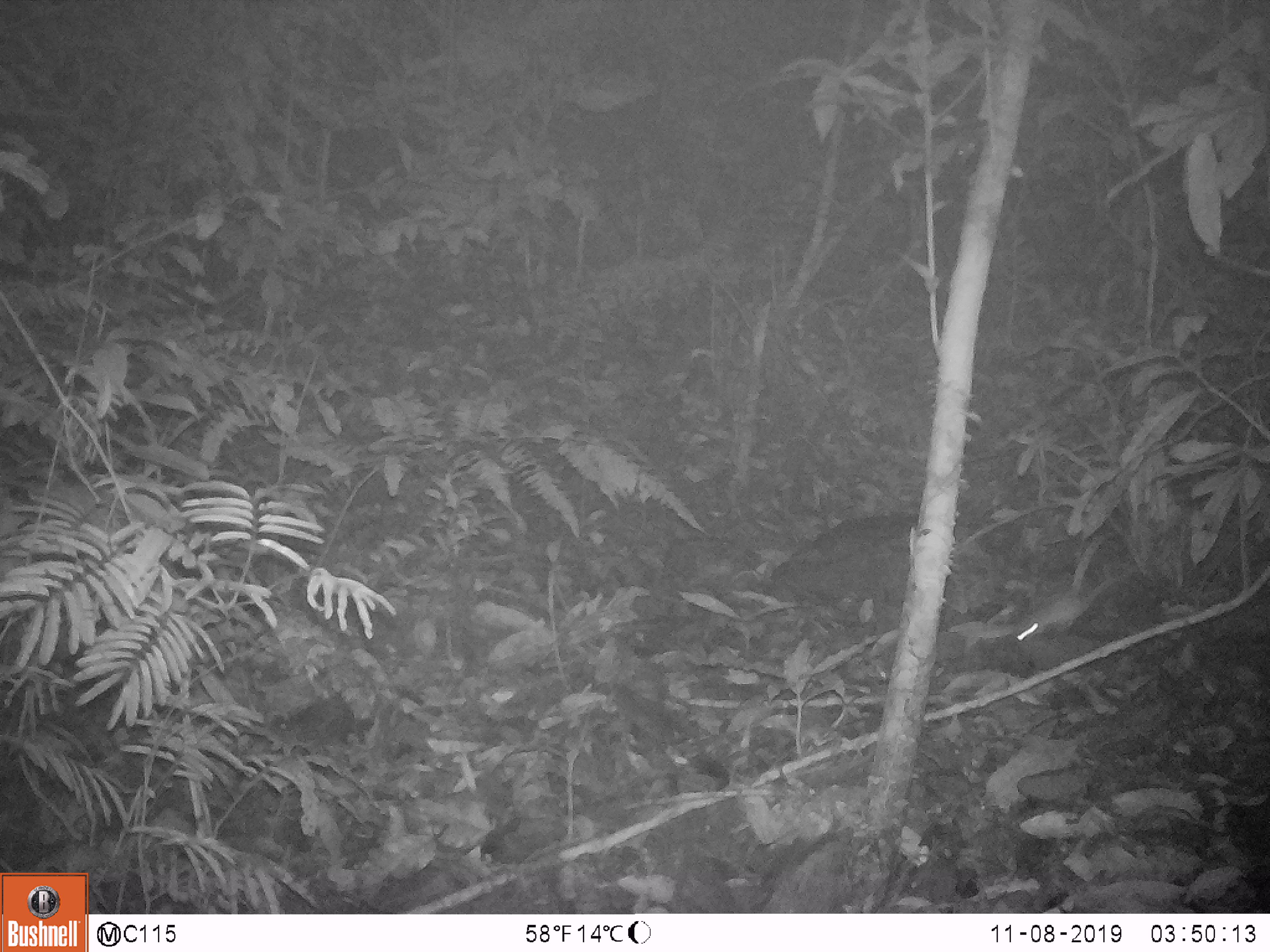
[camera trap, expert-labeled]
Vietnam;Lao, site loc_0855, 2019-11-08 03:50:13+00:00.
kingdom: Animalia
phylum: Chordata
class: Mammalia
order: Rodentia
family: Muridae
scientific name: Muridae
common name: old-world mice and rats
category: unidentified murid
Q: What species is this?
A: Unidentified murid (old-world mice and rats) (Muridae).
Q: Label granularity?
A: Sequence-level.